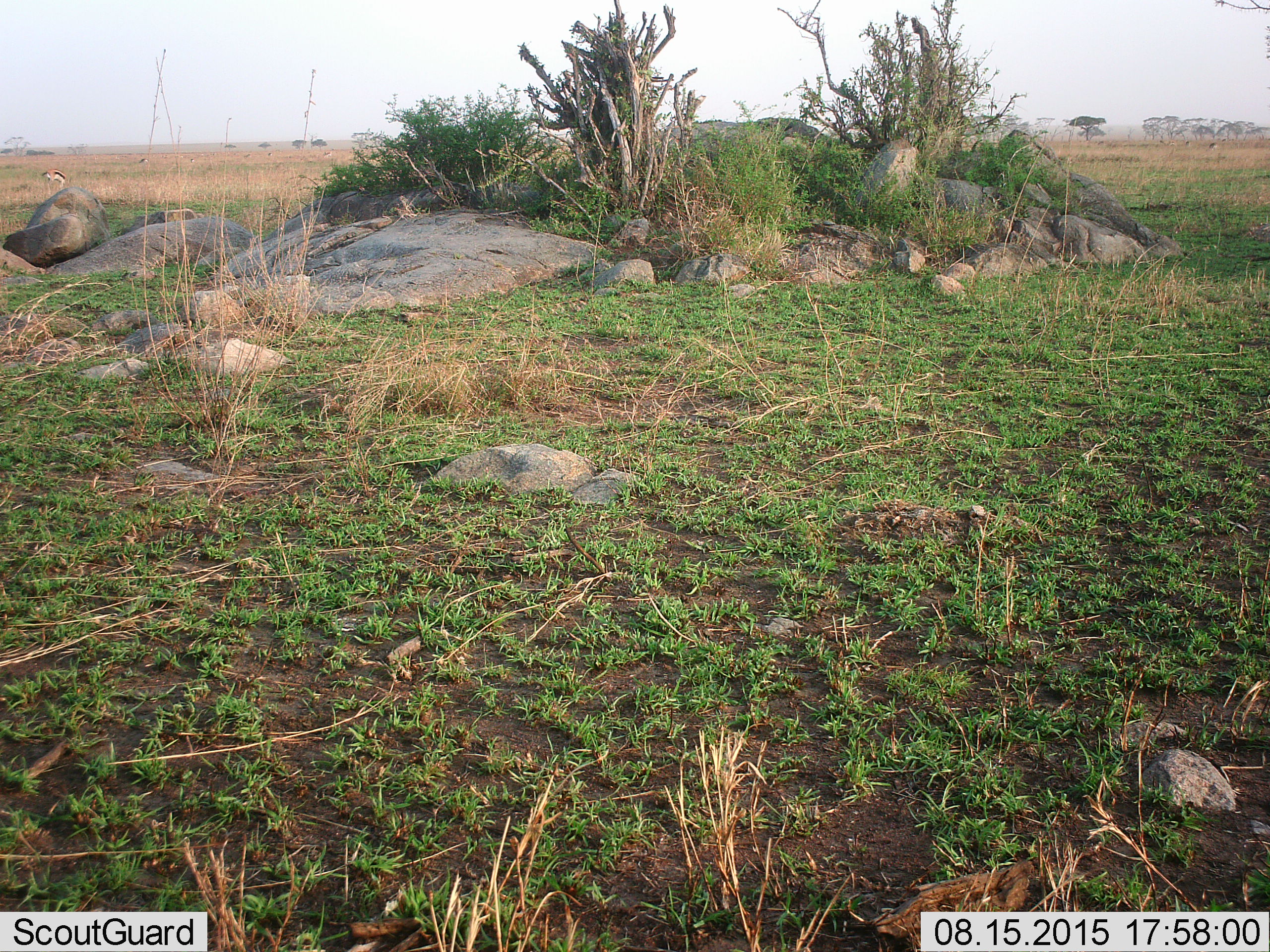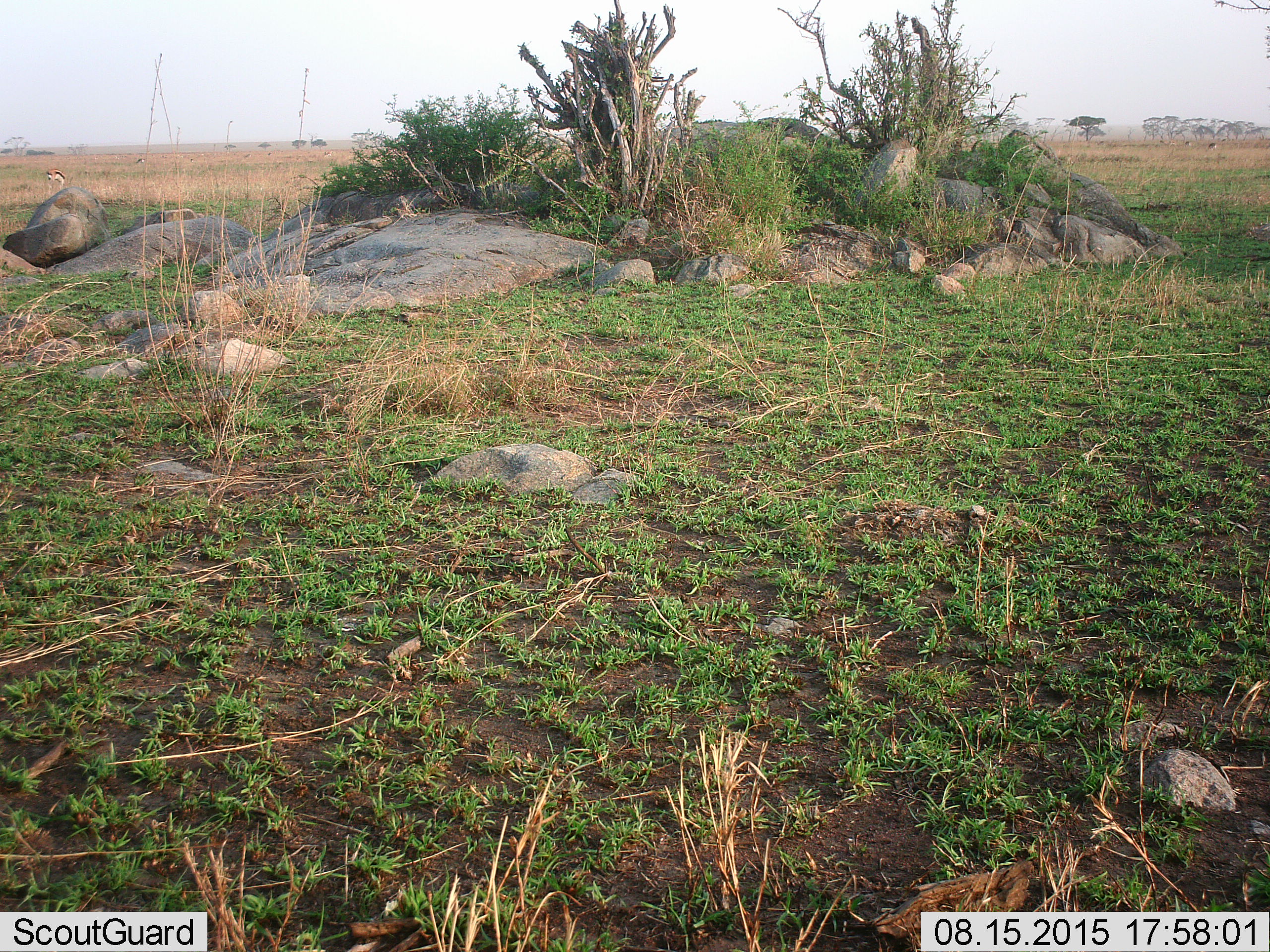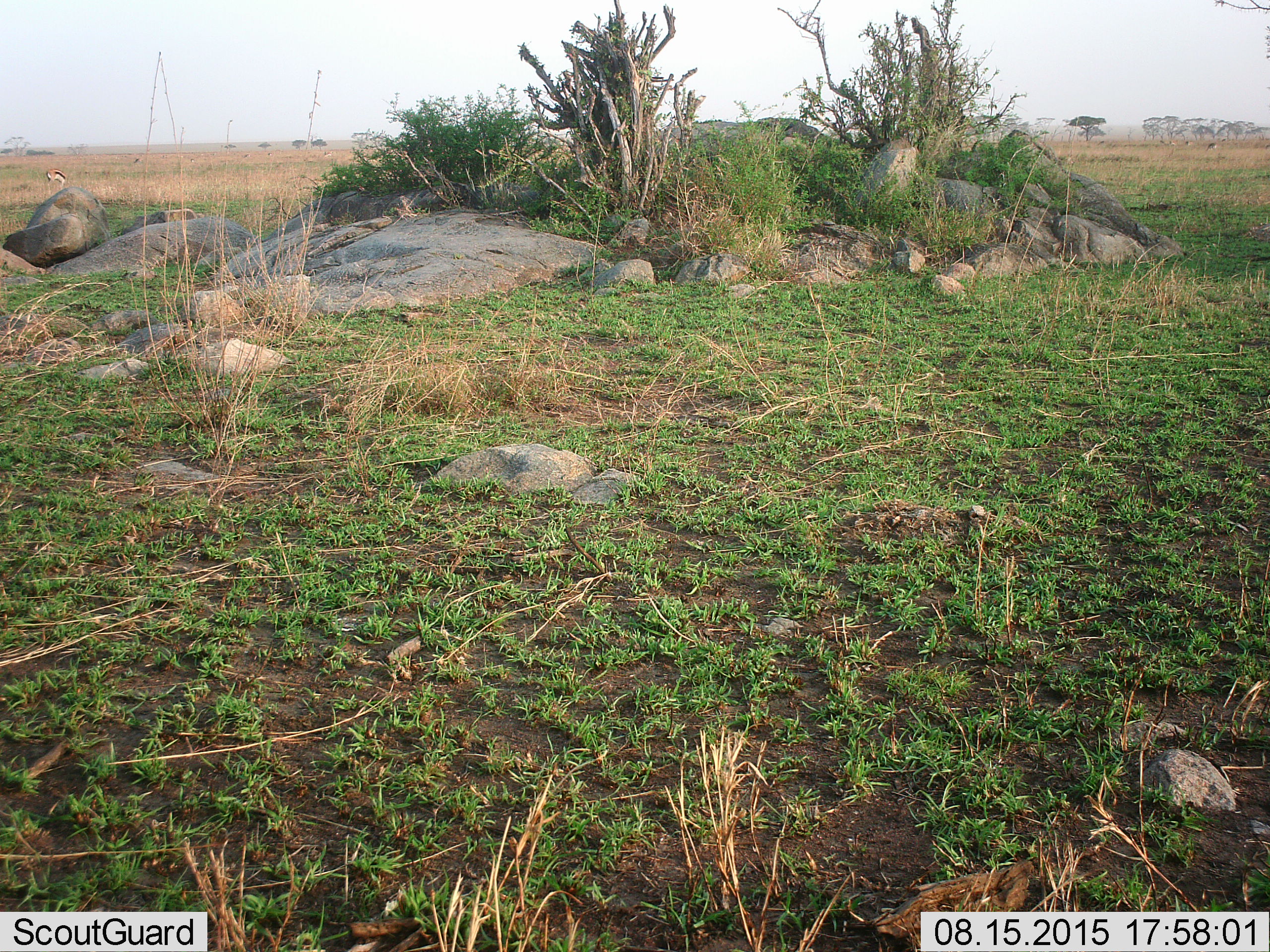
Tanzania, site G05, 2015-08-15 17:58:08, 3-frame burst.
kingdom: Animalia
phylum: Chordata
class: Mammalia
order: Artiodactyla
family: Bovidae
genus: Eudorcas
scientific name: Eudorcas thomsonii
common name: thomson's gazelle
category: gazellethomsons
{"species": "gazellethomsons (thomson's gazelle) (Eudorcas thomsonii)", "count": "6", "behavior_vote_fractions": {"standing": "46%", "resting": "0%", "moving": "38%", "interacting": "0%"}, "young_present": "0%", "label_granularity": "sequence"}